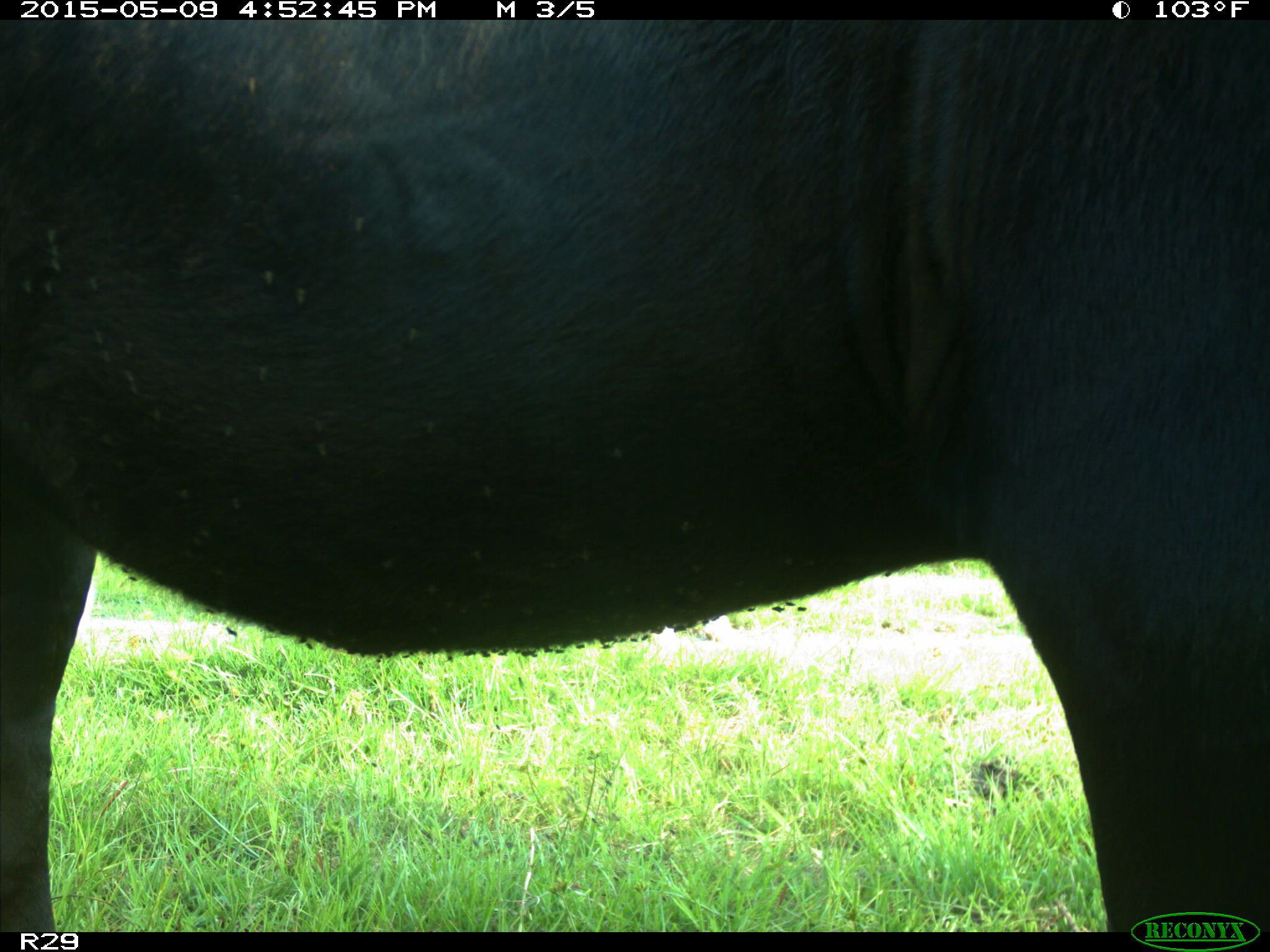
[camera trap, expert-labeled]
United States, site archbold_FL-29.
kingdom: Animalia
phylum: Chordata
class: Mammalia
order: Artiodactyla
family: Bovidae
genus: Bos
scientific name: Bos taurus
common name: domestic cow